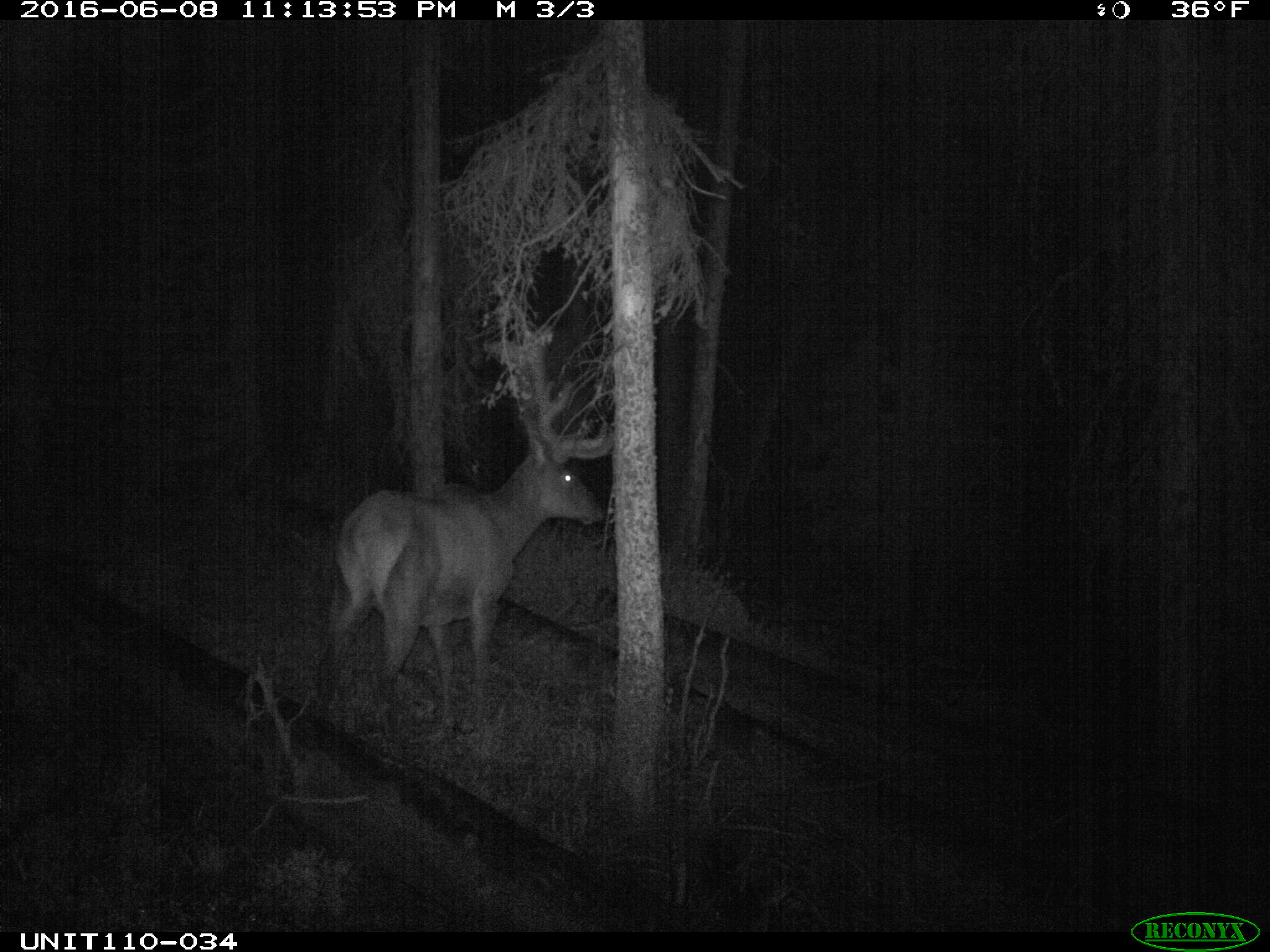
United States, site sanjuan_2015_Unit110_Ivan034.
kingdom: Animalia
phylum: Chordata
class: Mammalia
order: Artiodactyla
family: Cervidae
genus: Cervus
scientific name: Cervus elaphus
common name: red deer